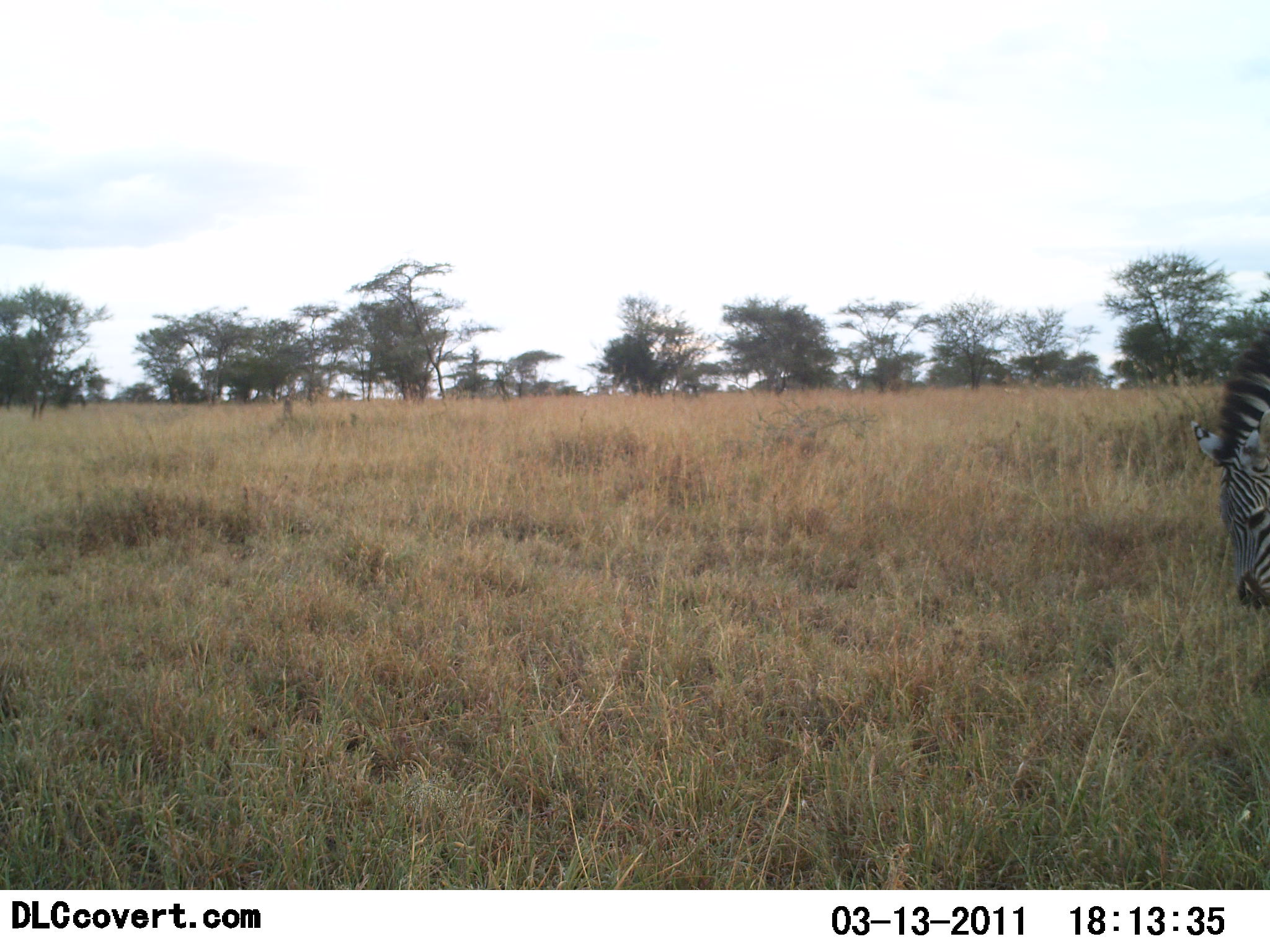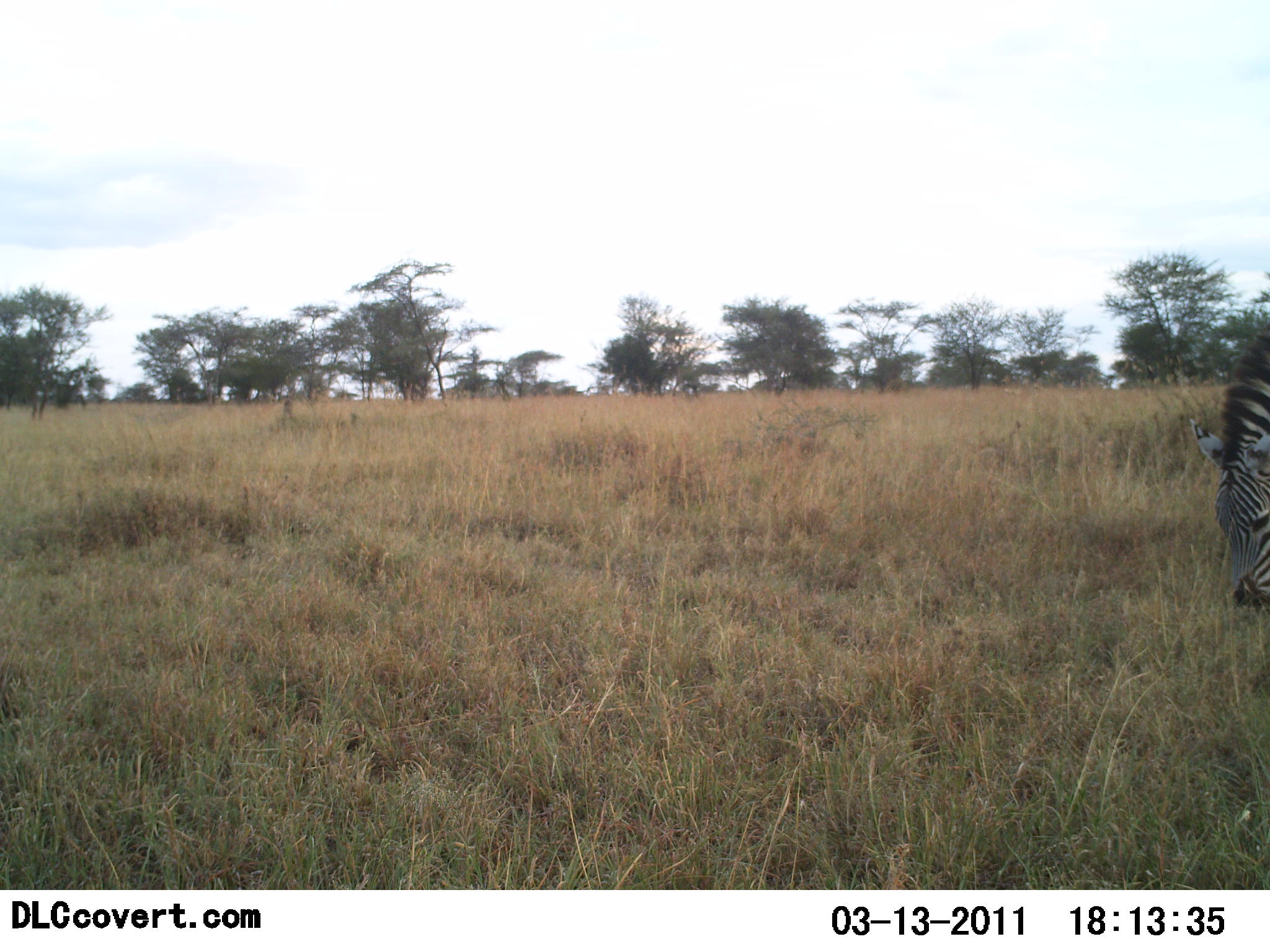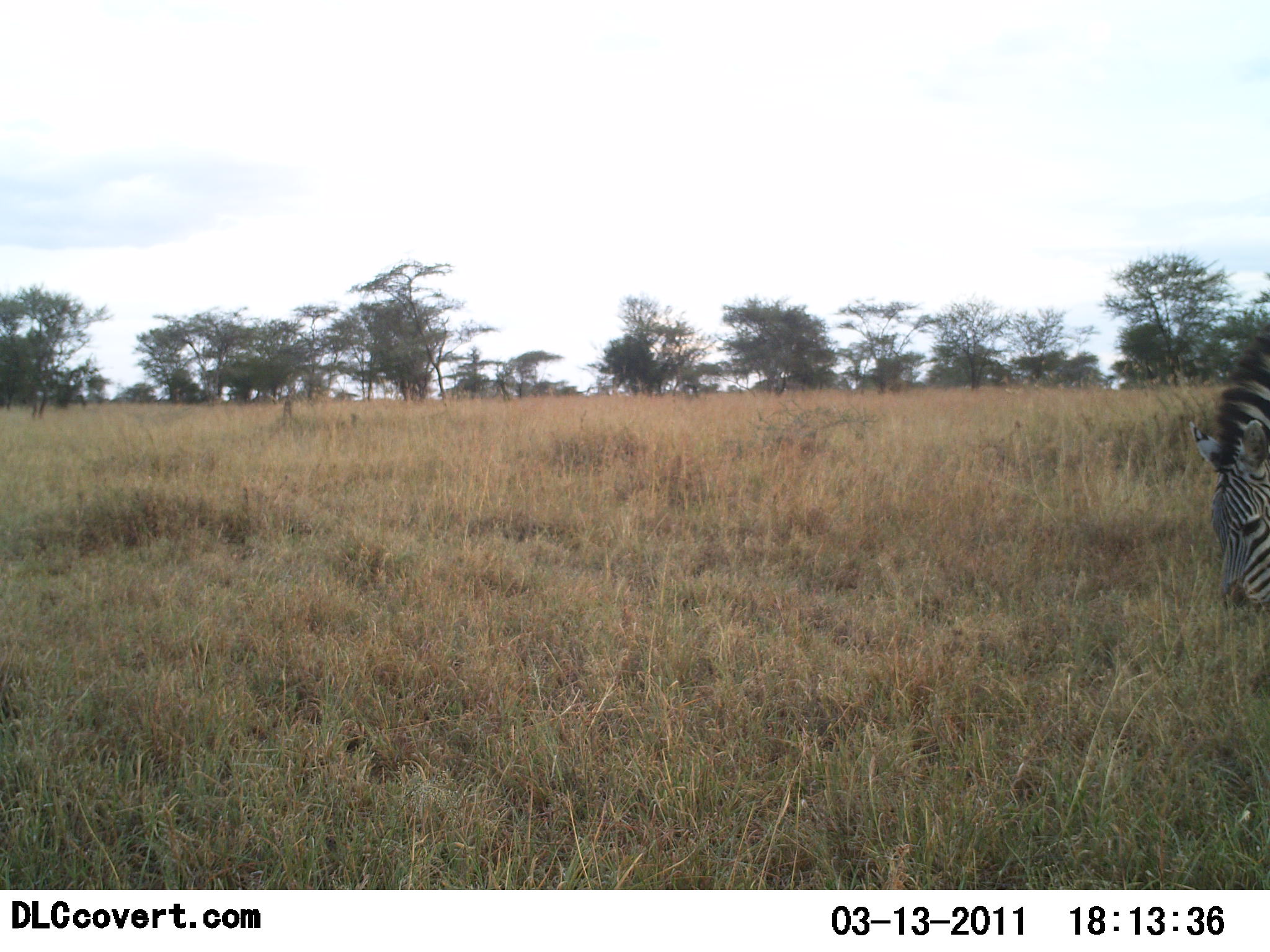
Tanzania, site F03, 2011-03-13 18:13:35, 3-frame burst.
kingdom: Animalia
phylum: Chordata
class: Mammalia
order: Perissodactyla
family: Equidae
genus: Equus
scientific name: Equus quagga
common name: plains zebra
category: zebra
Zebra (plains zebra) (Equus quagga), count 1. Behavior (volunteer vote fractions): standing 15%, resting 0%, moving 0%, interacting 0%. Young present (vote fraction): 0%. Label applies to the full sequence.